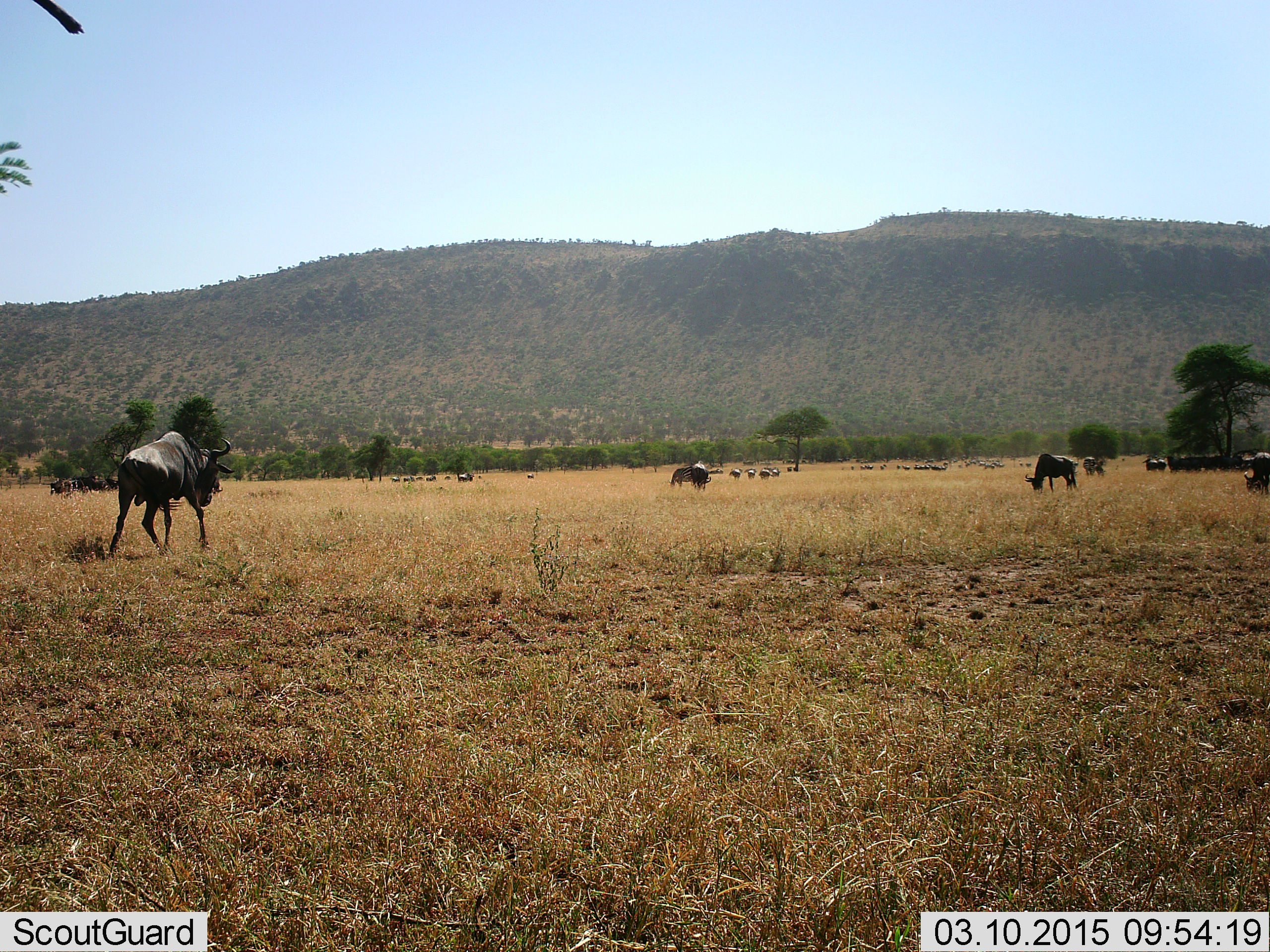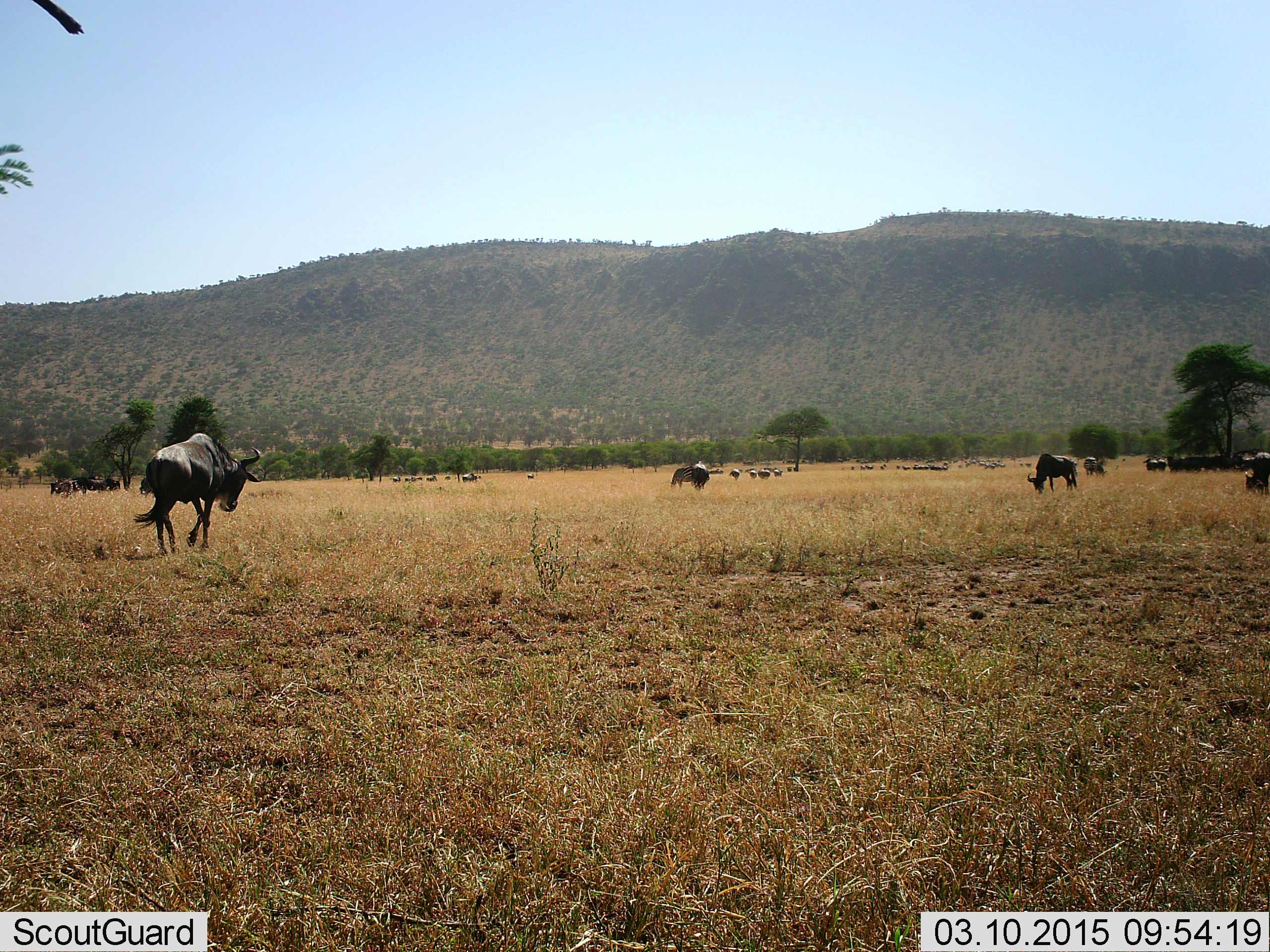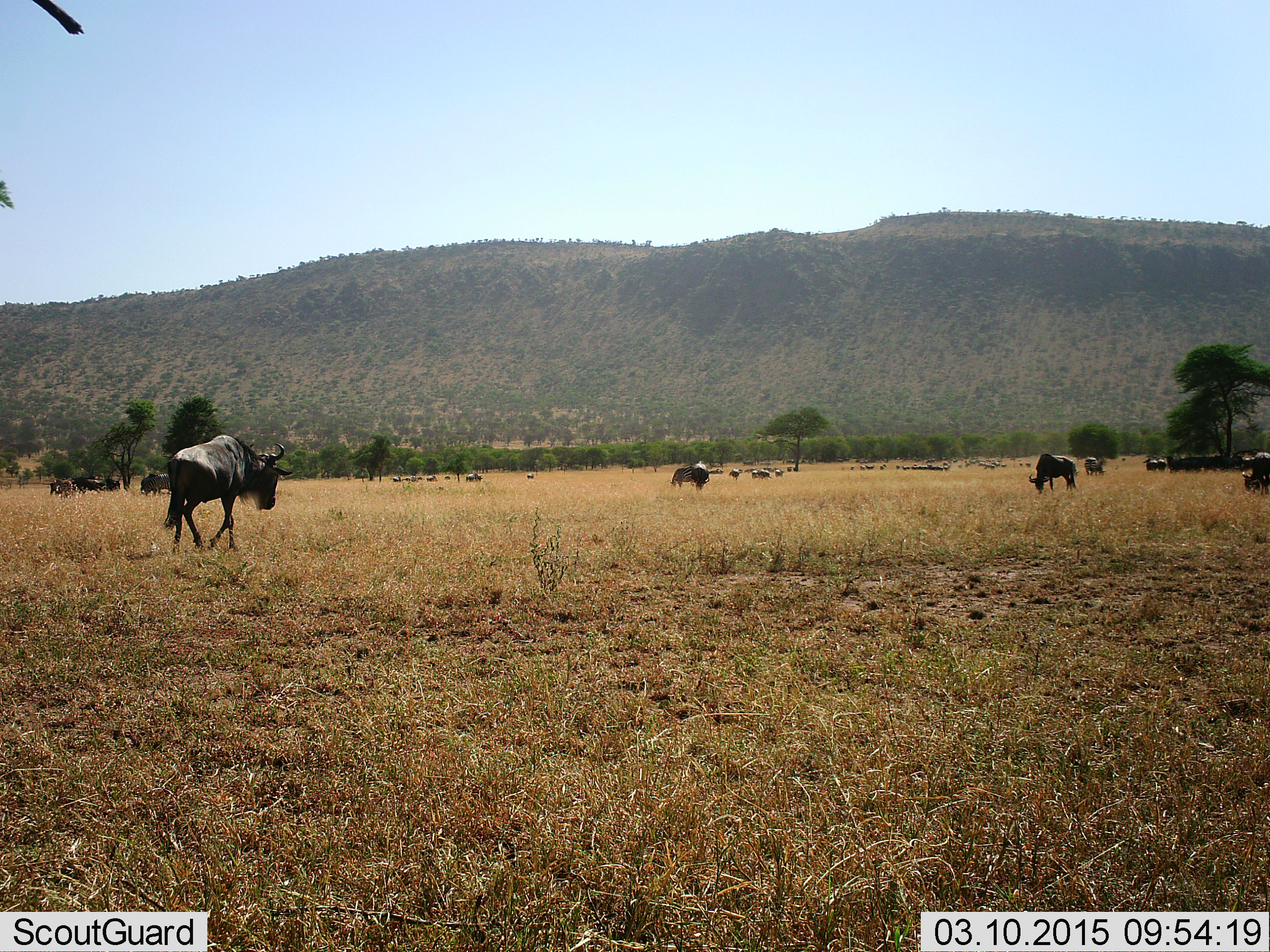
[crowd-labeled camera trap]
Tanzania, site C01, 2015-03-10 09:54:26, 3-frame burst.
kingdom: Animalia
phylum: Chordata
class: Mammalia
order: Artiodactyla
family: Bovidae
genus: Connochaetes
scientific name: Connochaetes taurinus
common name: blue wildebeest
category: wildebeest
Wildebeest (blue wildebeest) (Connochaetes taurinus), count 11-50. Behavior (volunteer vote fractions): standing 90%, resting 10%, moving 80%, interacting 0%. Young present (vote fraction): 0%. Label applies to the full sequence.